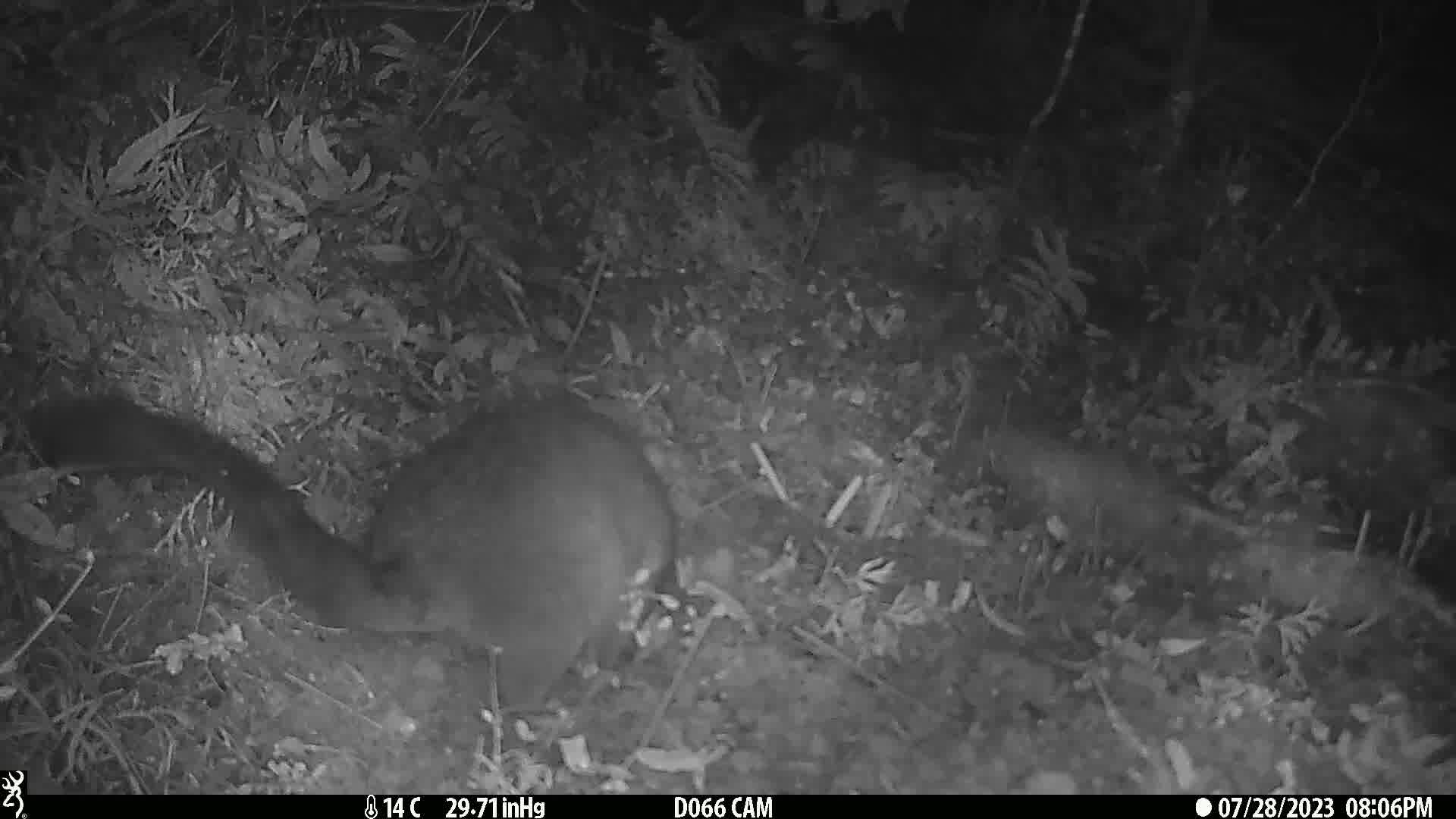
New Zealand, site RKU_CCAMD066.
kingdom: Animalia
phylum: Chordata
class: Mammalia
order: Diprotodontia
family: Phalangeridae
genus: Trichosurus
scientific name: Trichosurus vulpecula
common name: common brushtail possum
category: possum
Possum (common brushtail possum) (Trichosurus vulpecula).